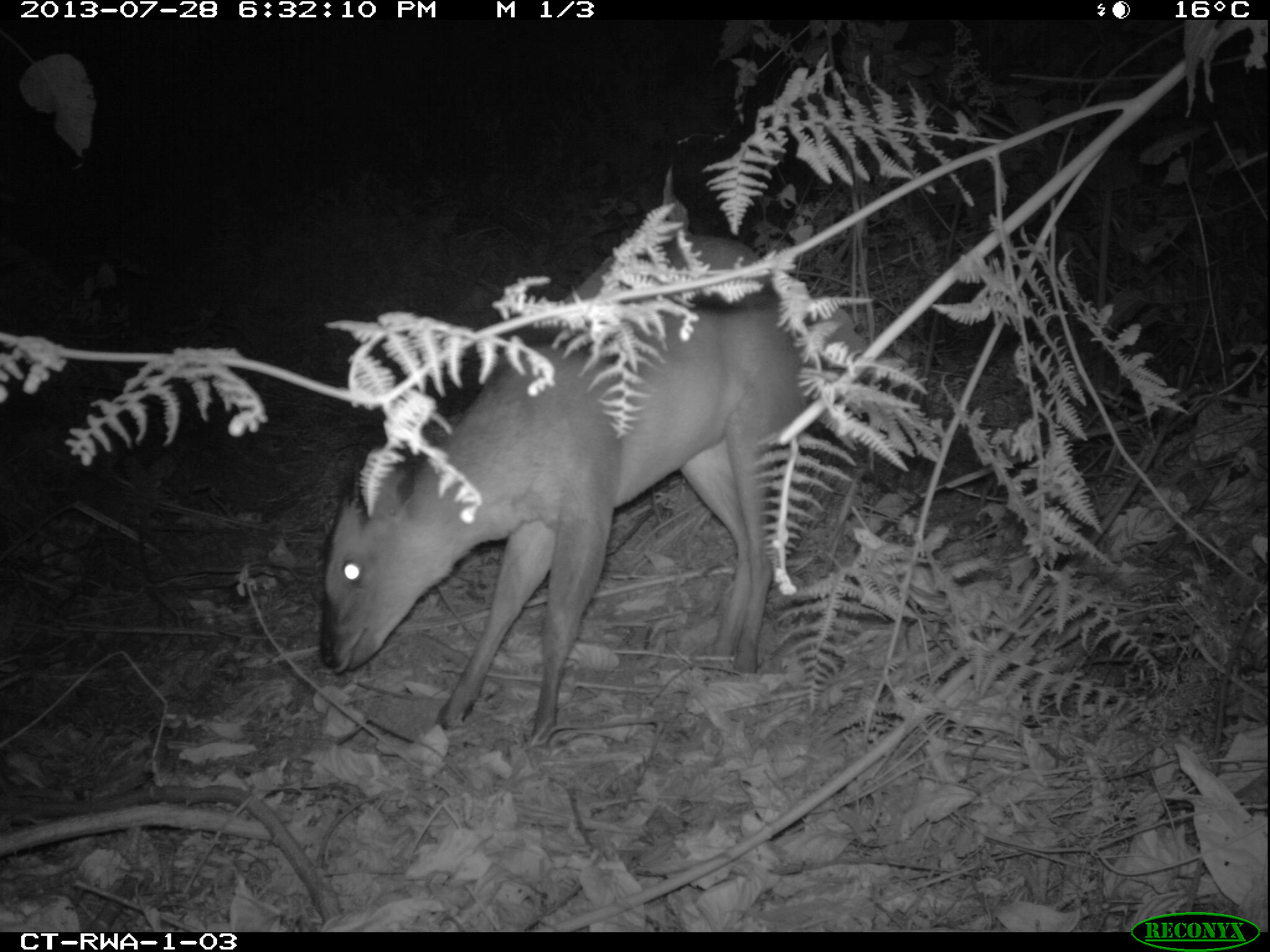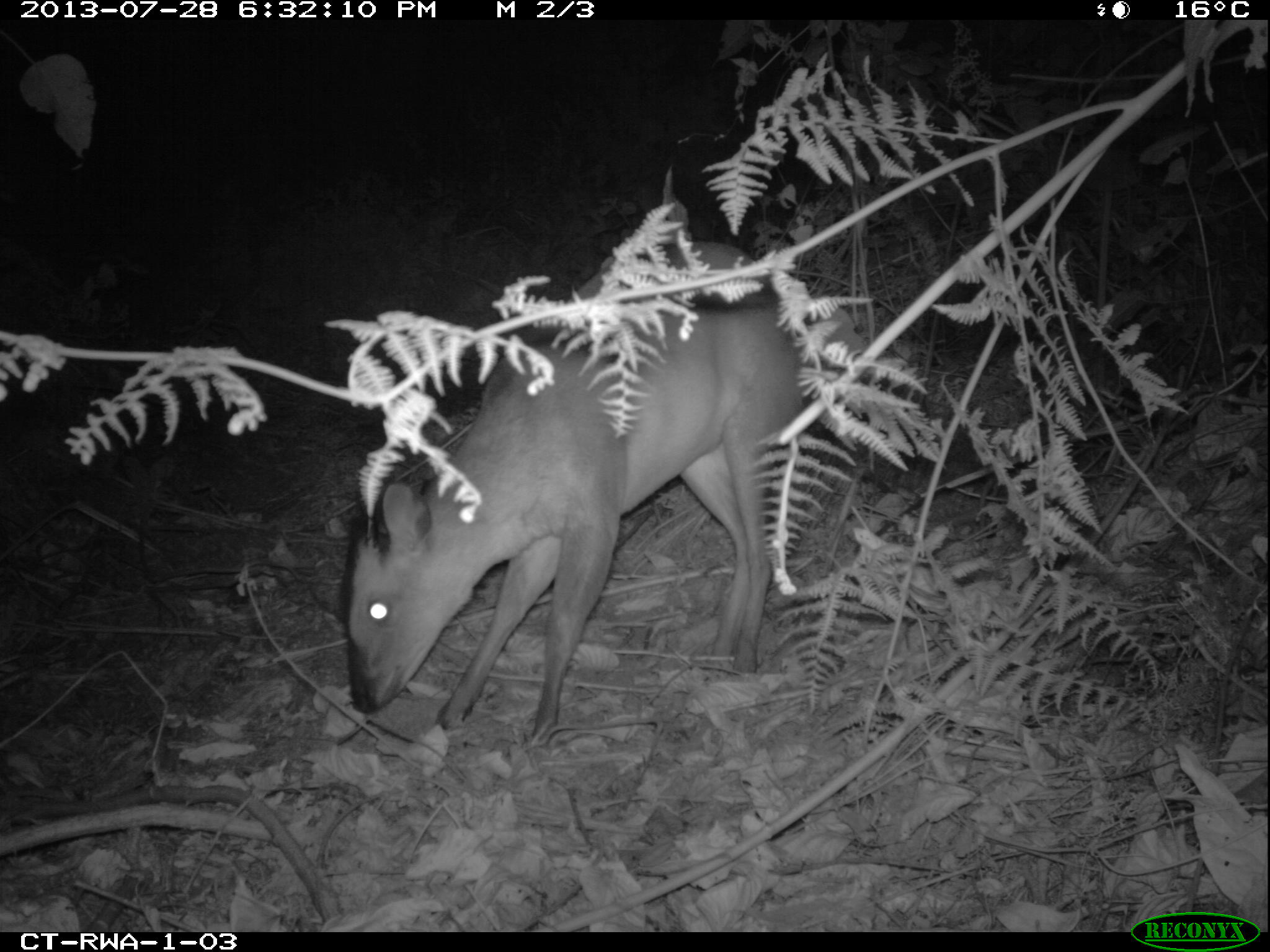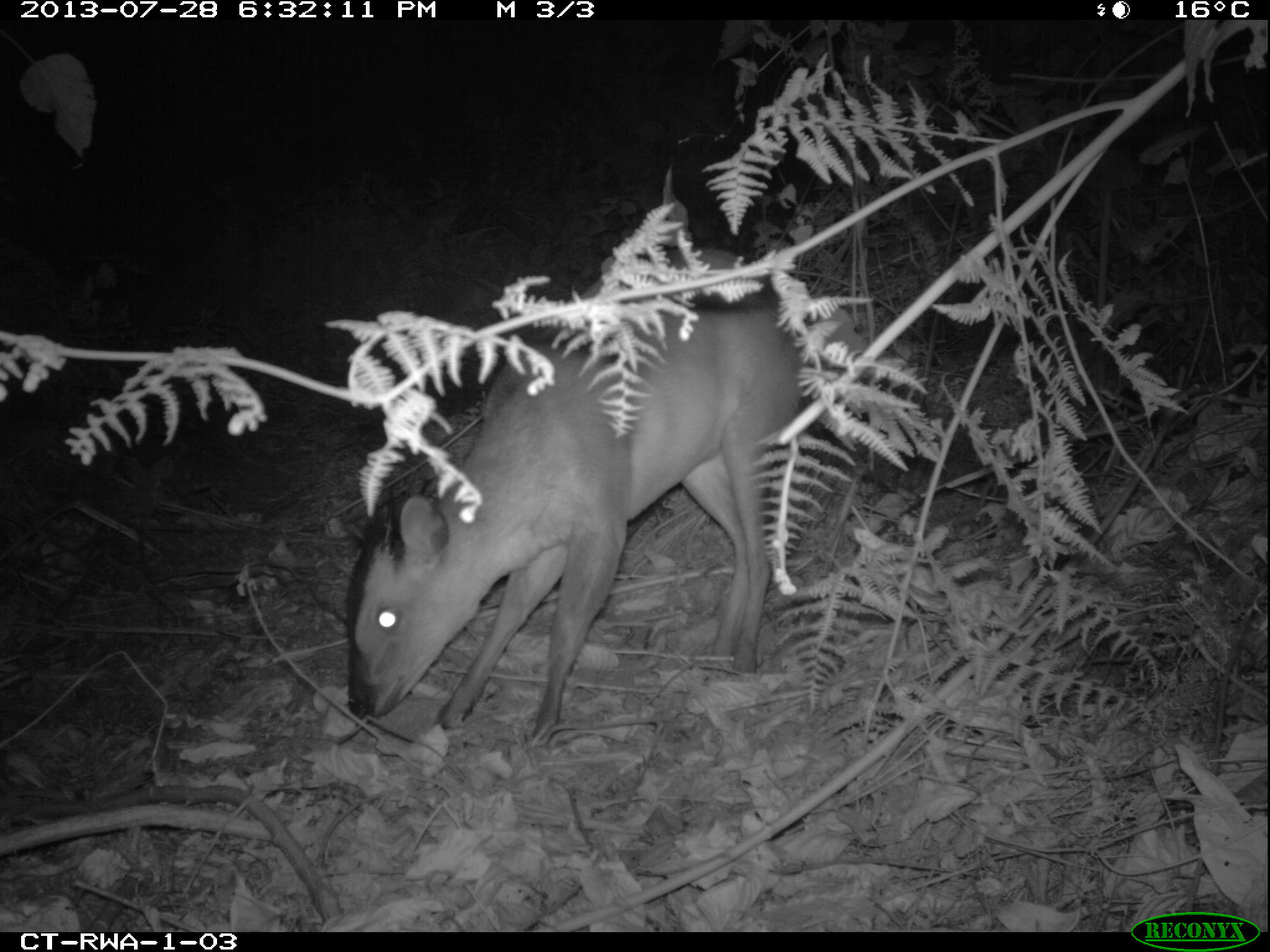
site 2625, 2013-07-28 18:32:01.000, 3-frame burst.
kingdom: Animalia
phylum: Chordata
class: Mammalia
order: Artiodactyla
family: Bovidae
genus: Cephalophus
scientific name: Cephalophus nigrifrons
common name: black-fronted duiker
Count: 2.